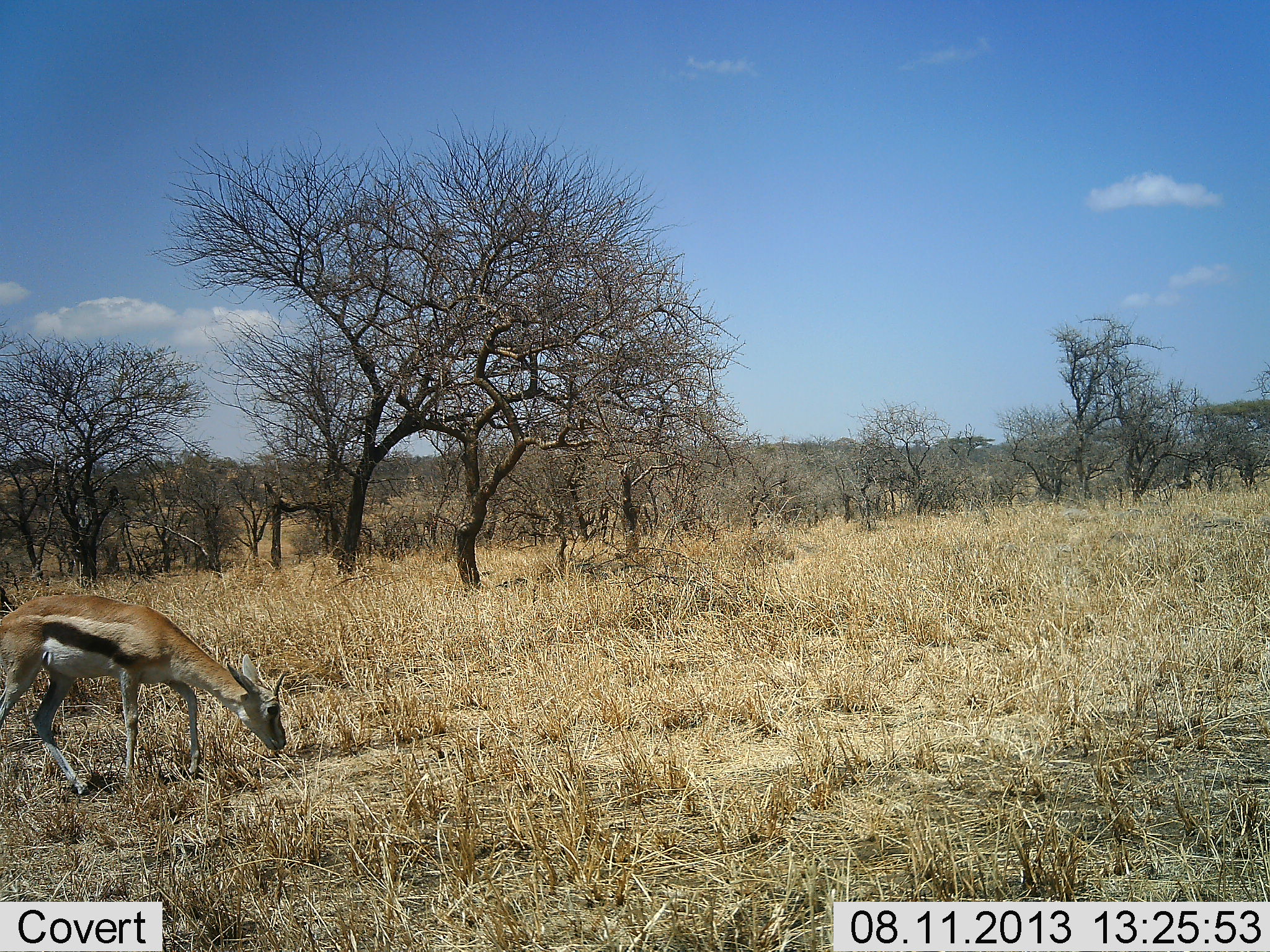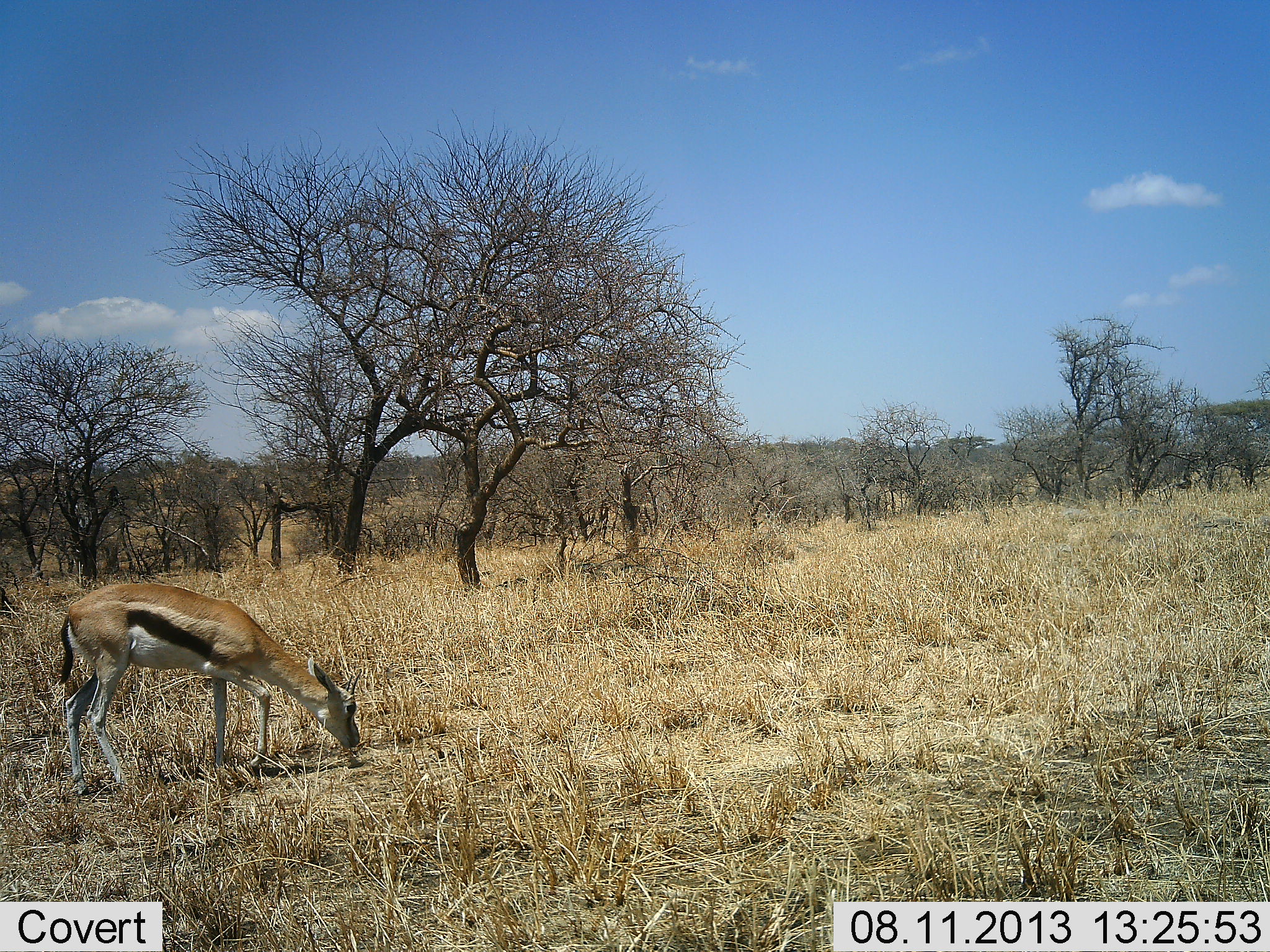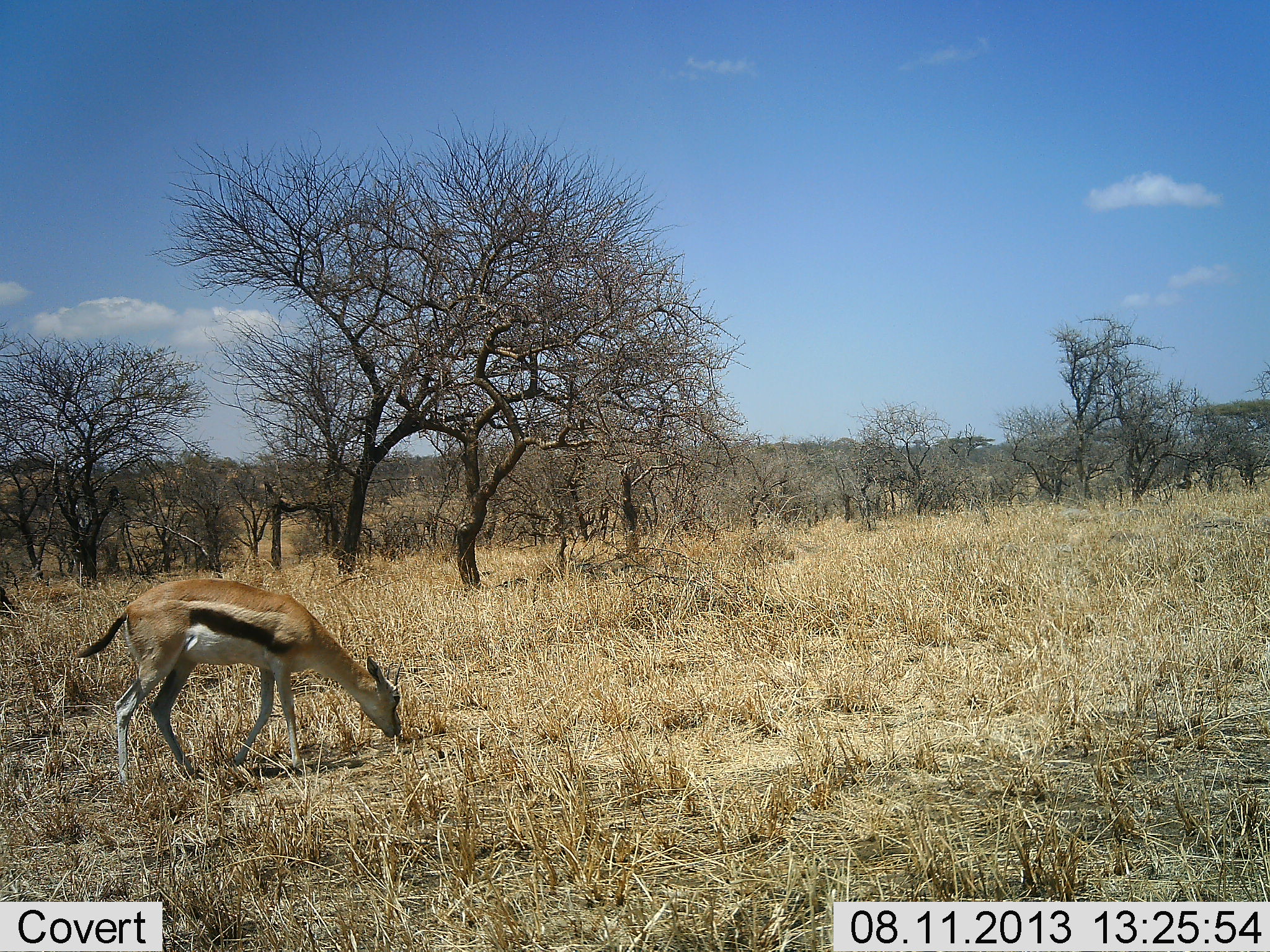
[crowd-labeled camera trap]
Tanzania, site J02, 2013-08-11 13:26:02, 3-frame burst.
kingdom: Animalia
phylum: Chordata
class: Mammalia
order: Artiodactyla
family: Bovidae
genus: Eudorcas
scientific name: Eudorcas thomsonii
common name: thomson's gazelle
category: gazellethomsons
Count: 1.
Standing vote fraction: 5%.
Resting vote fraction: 0%.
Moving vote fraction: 41%.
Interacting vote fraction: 0%.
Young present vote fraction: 0%.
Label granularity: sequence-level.